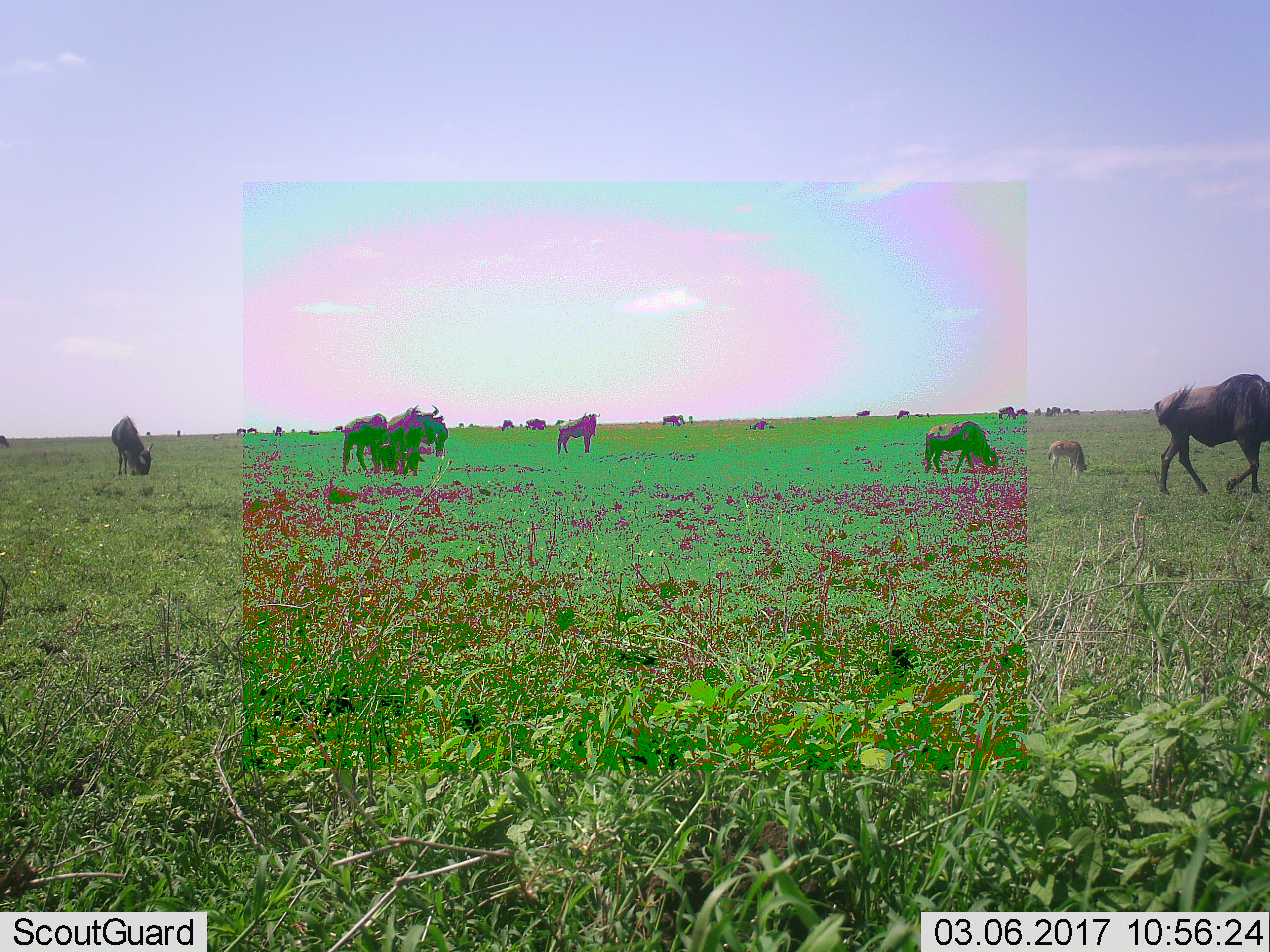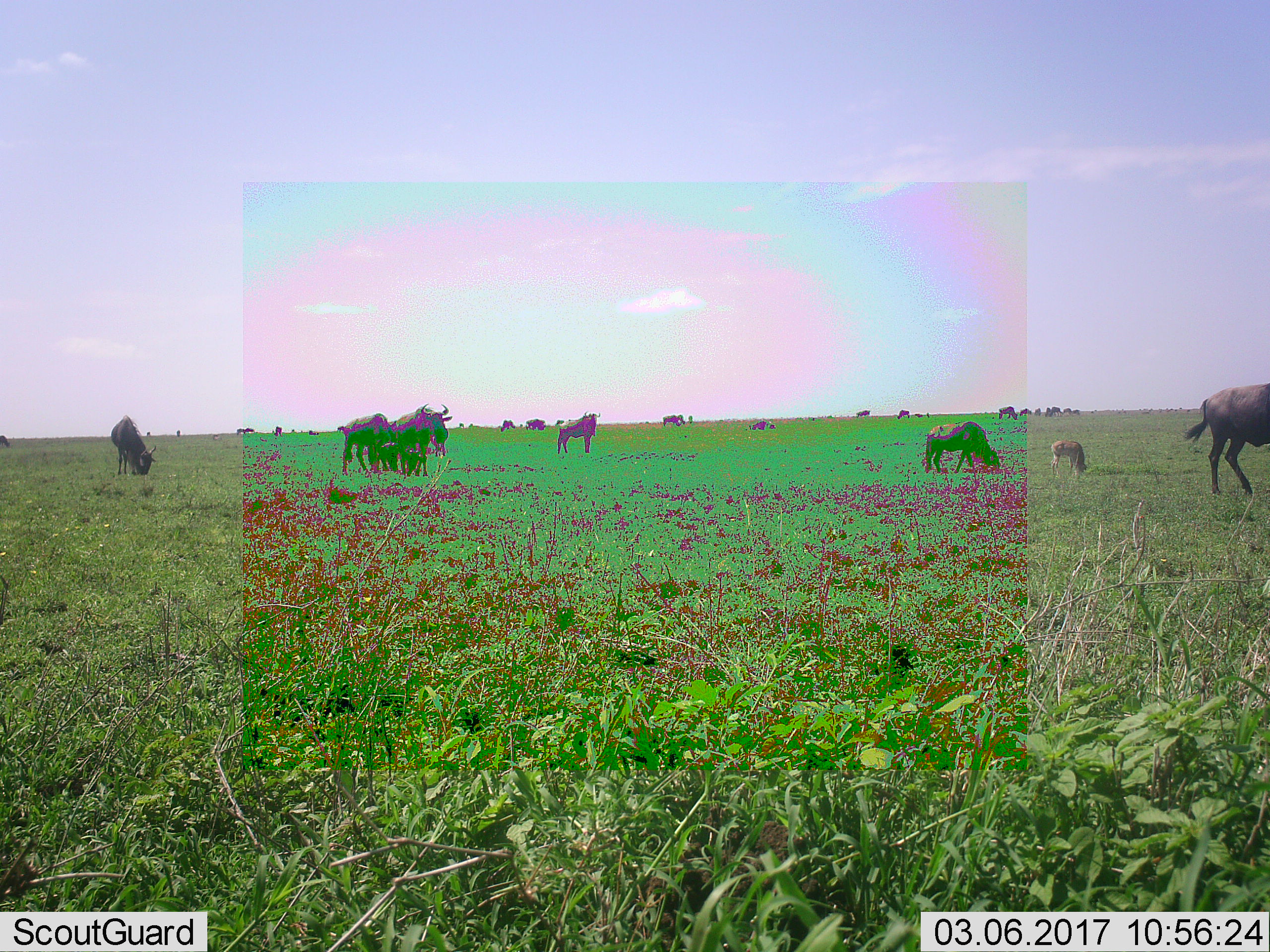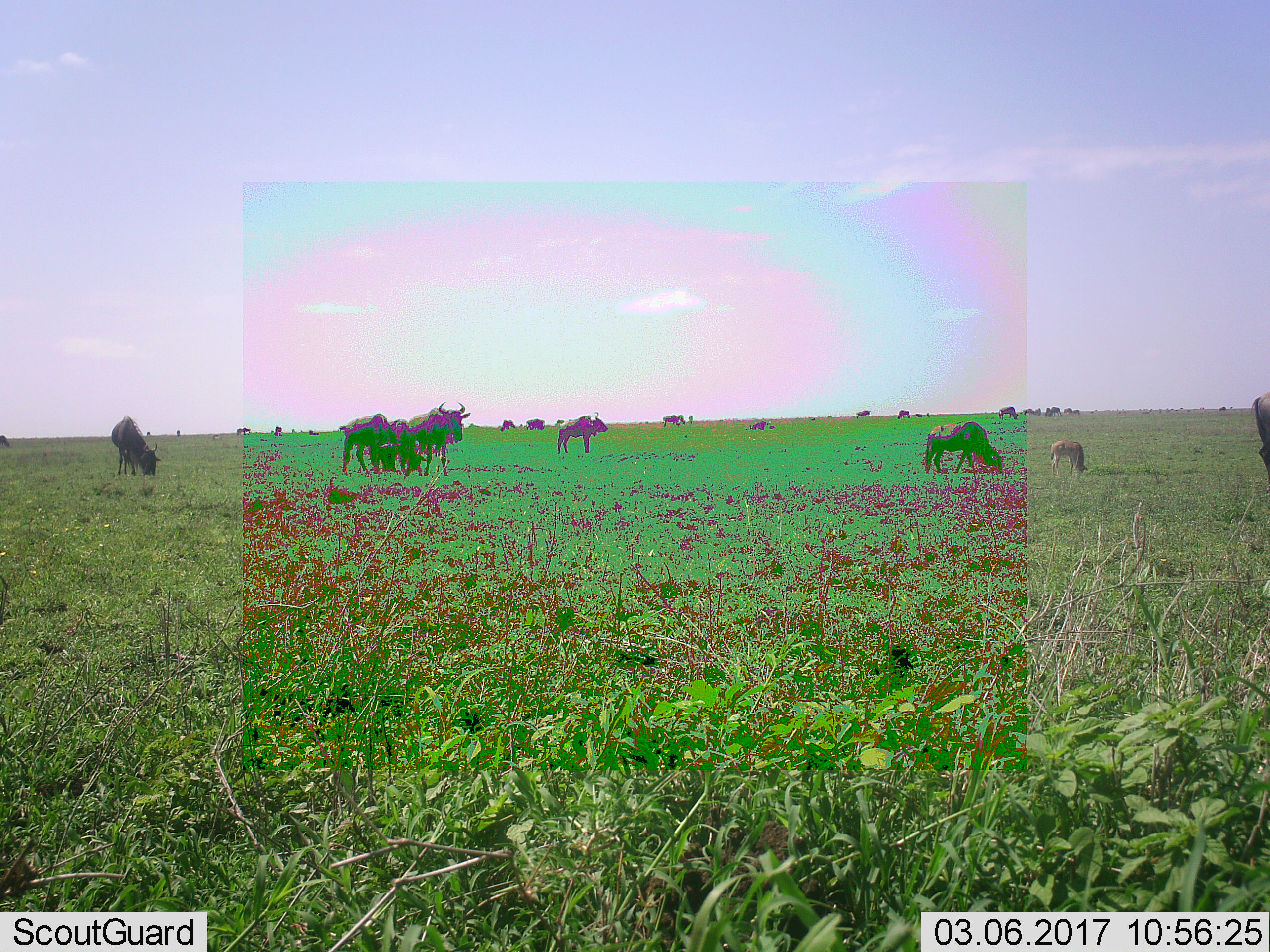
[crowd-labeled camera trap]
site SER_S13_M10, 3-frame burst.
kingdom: Animalia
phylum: Chordata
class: Mammalia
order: Artiodactyla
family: Bovidae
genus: Connochaetes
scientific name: Connochaetes taurinus taurinus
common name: blue wildebeest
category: wildebeestblue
Wildebeestblue (blue wildebeest) (Connochaetes taurinus taurinus), count 11-50. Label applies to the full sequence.